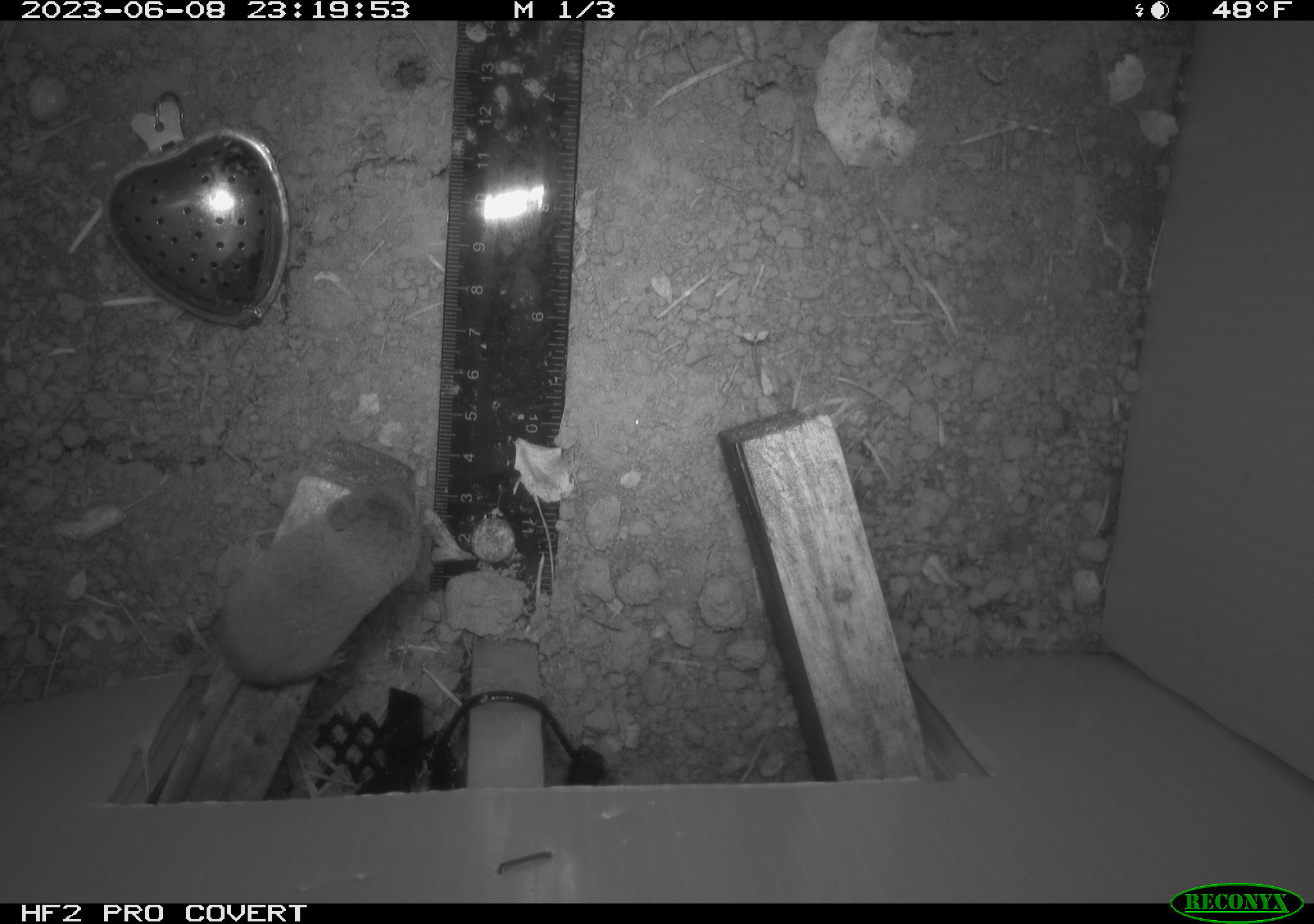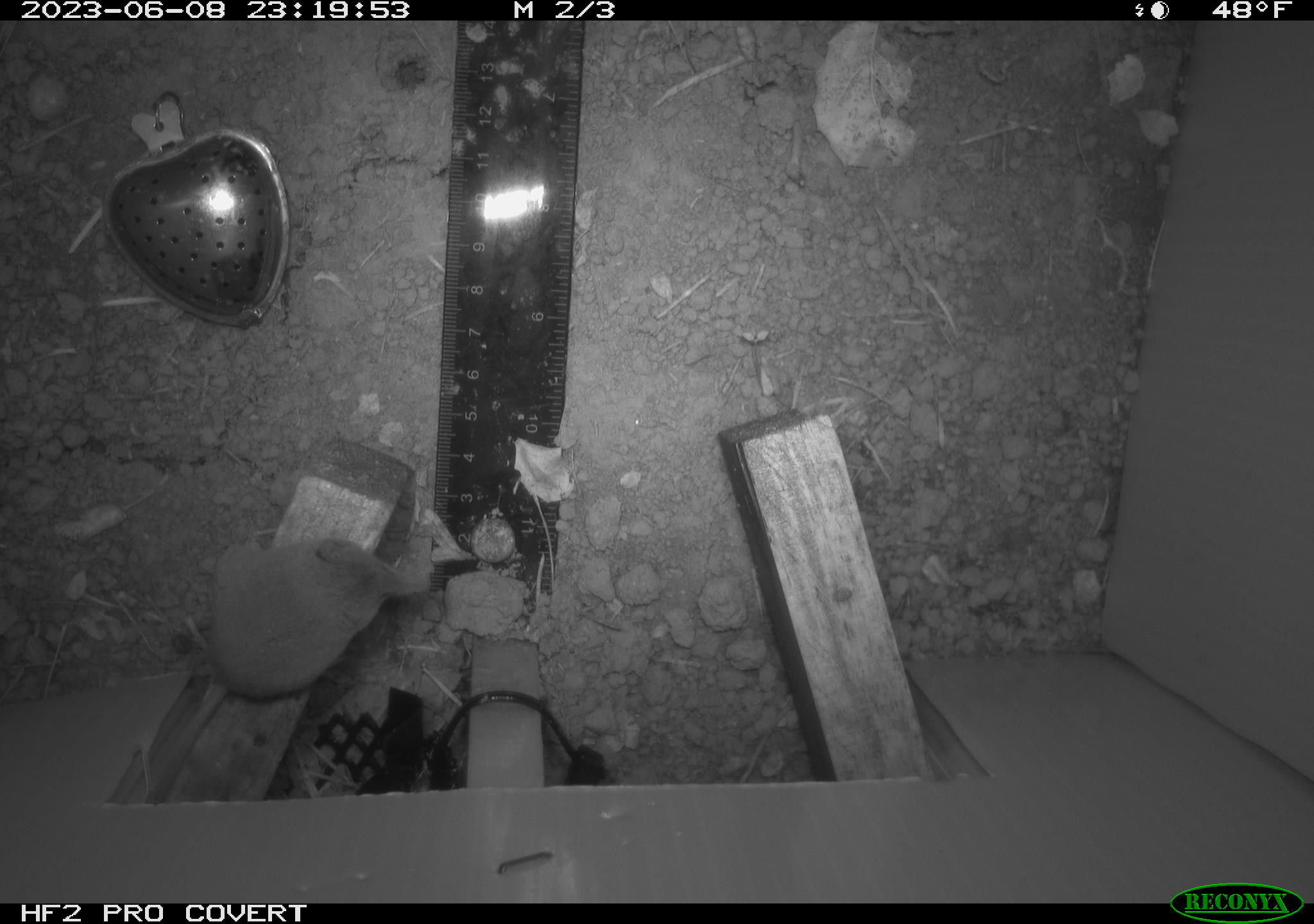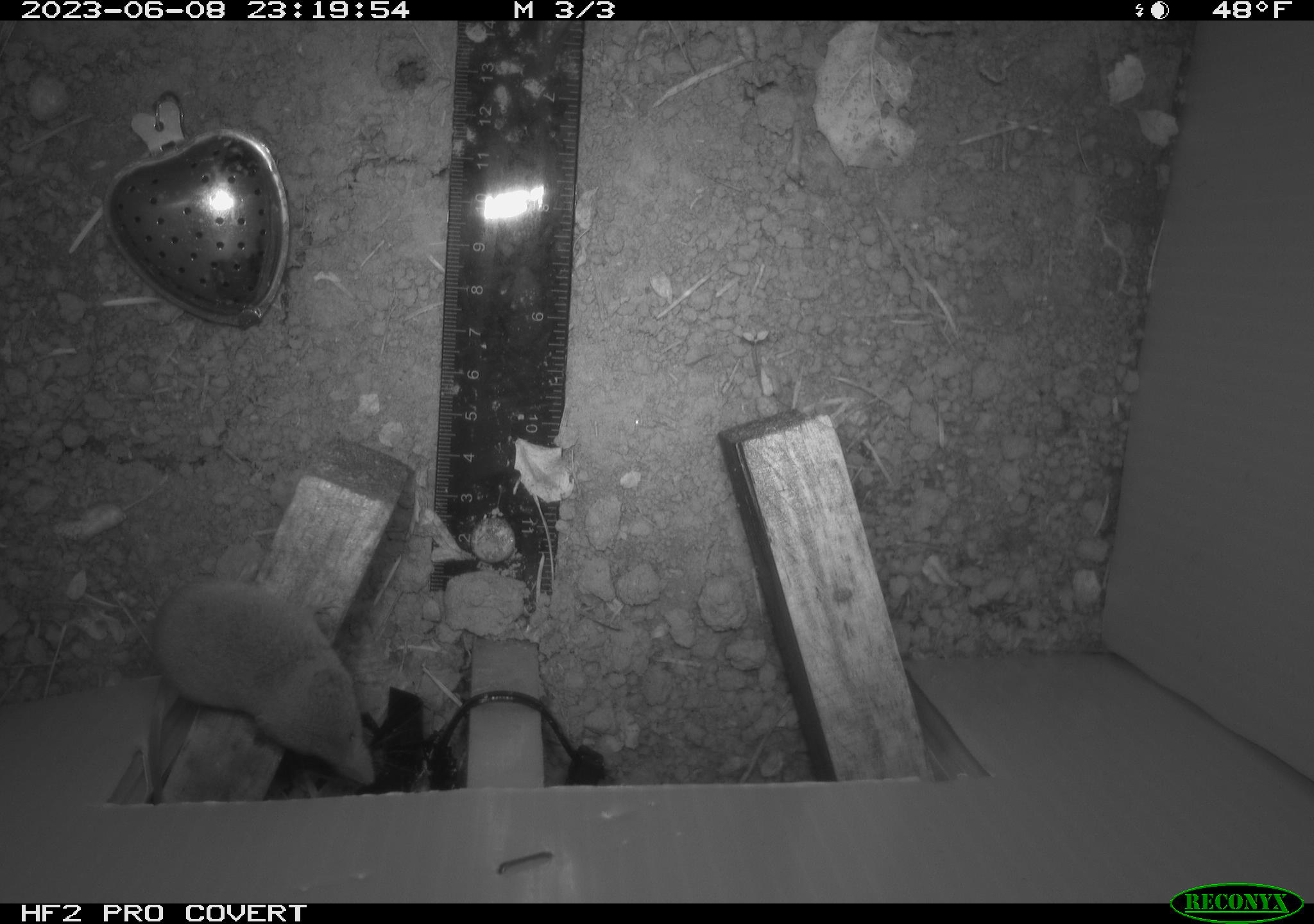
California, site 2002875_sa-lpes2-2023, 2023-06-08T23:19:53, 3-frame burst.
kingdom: Animalia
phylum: Chordata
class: Mammalia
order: Eulipotyphla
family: Soricidae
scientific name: Soricidae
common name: shrews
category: soricidae family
Soricidae family (shrews) (Soricidae).